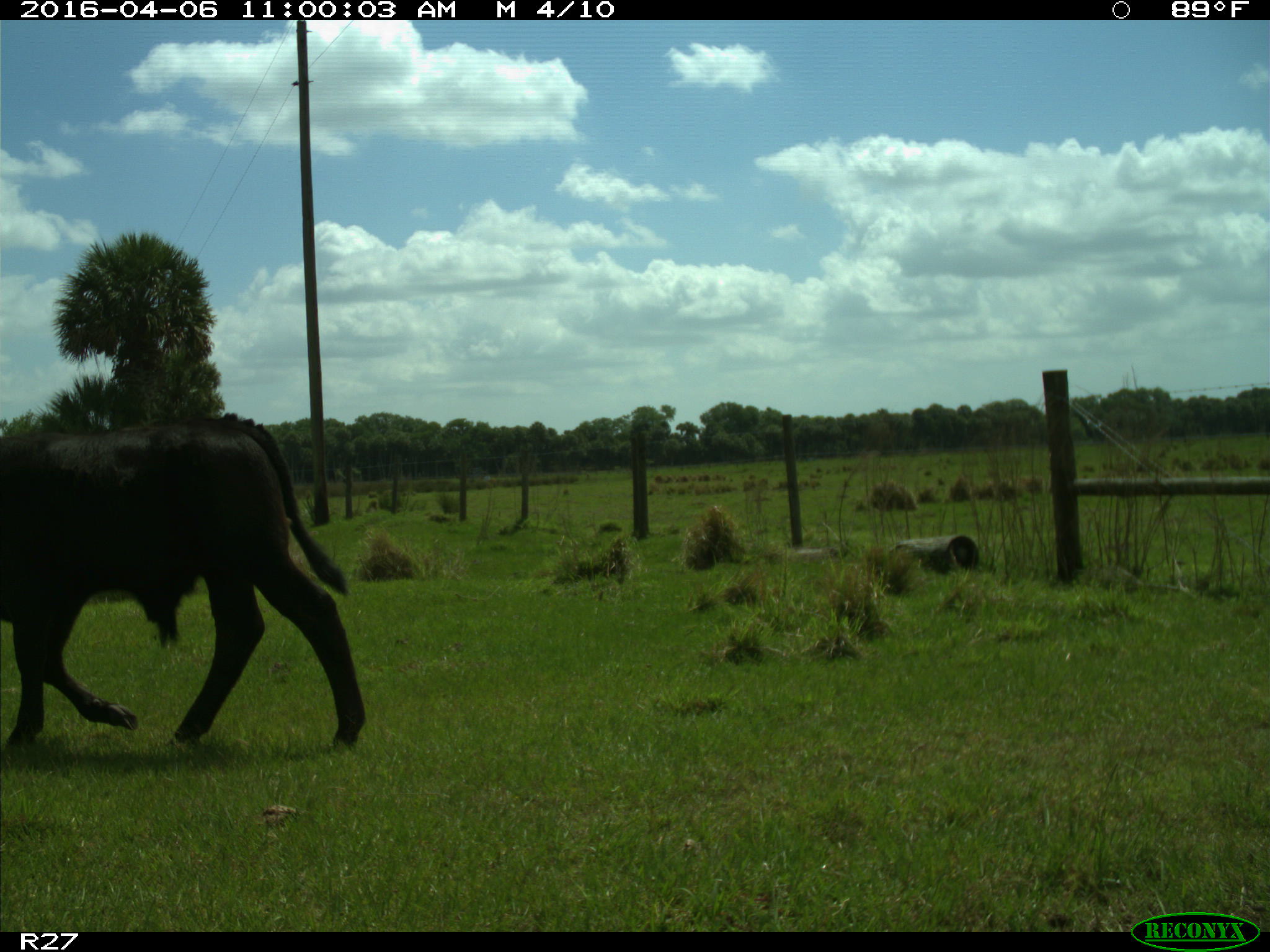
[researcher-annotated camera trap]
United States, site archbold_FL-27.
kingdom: Animalia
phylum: Chordata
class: Mammalia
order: Artiodactyla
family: Bovidae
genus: Bos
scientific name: Bos taurus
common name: domestic cow